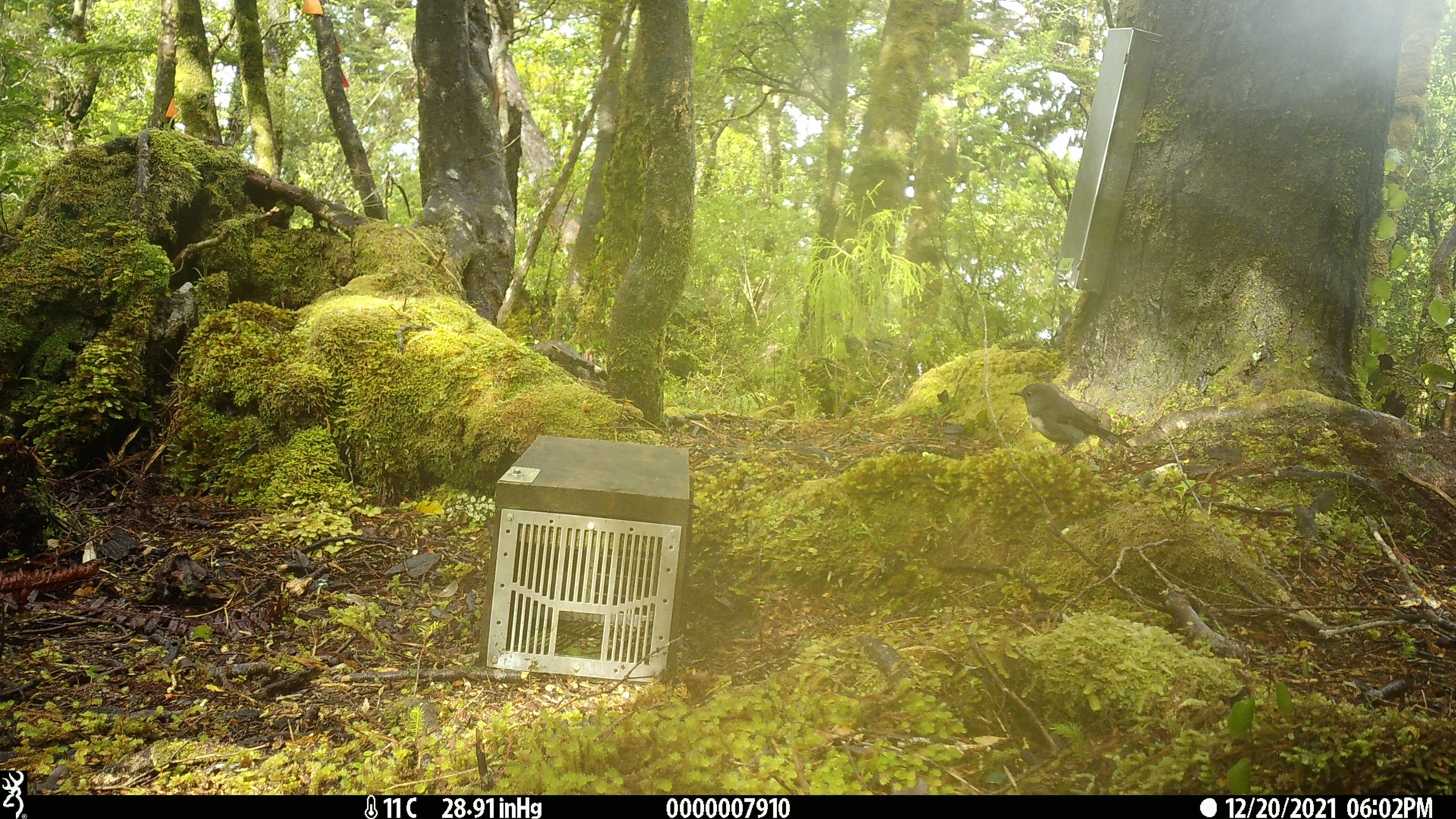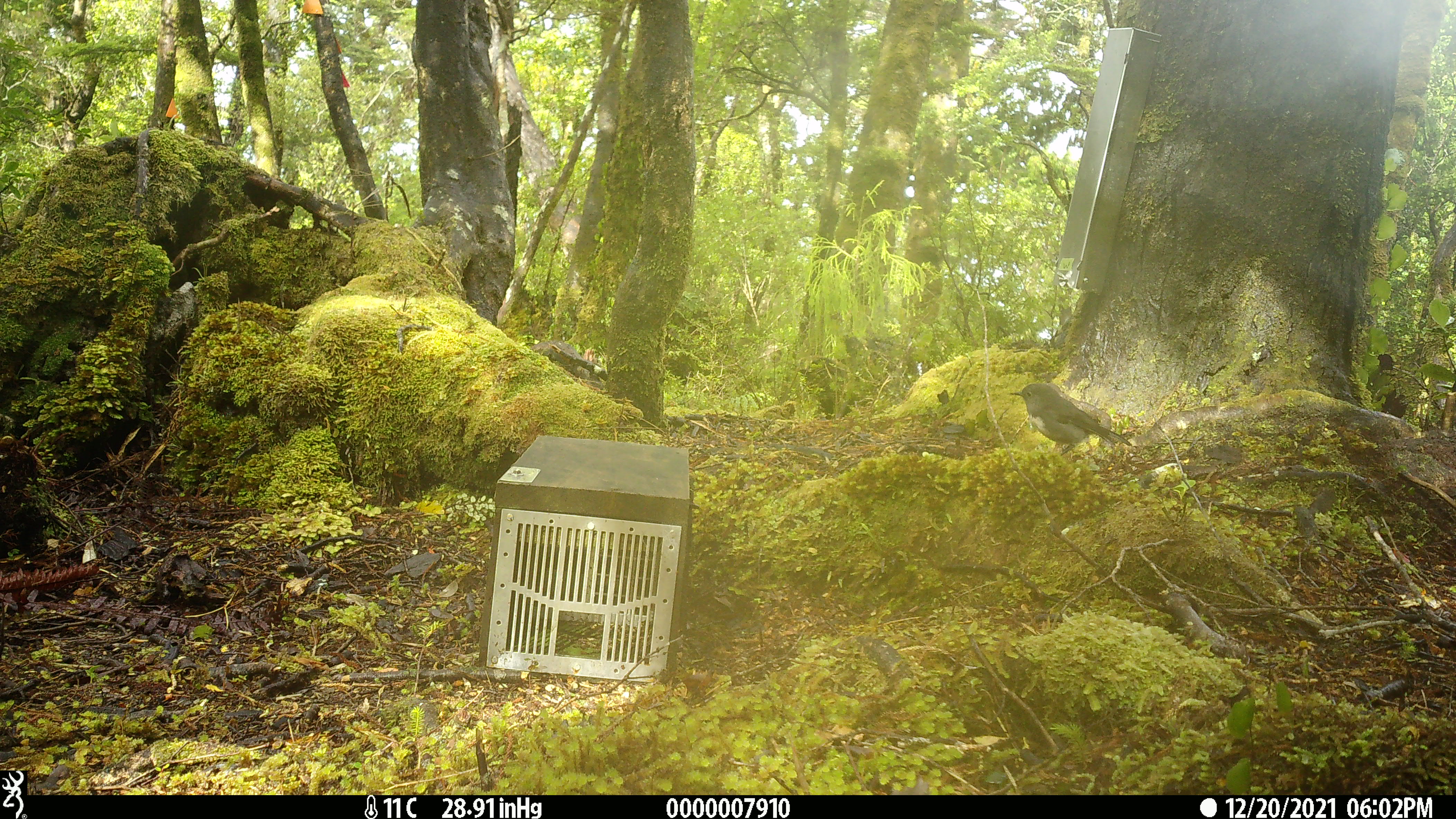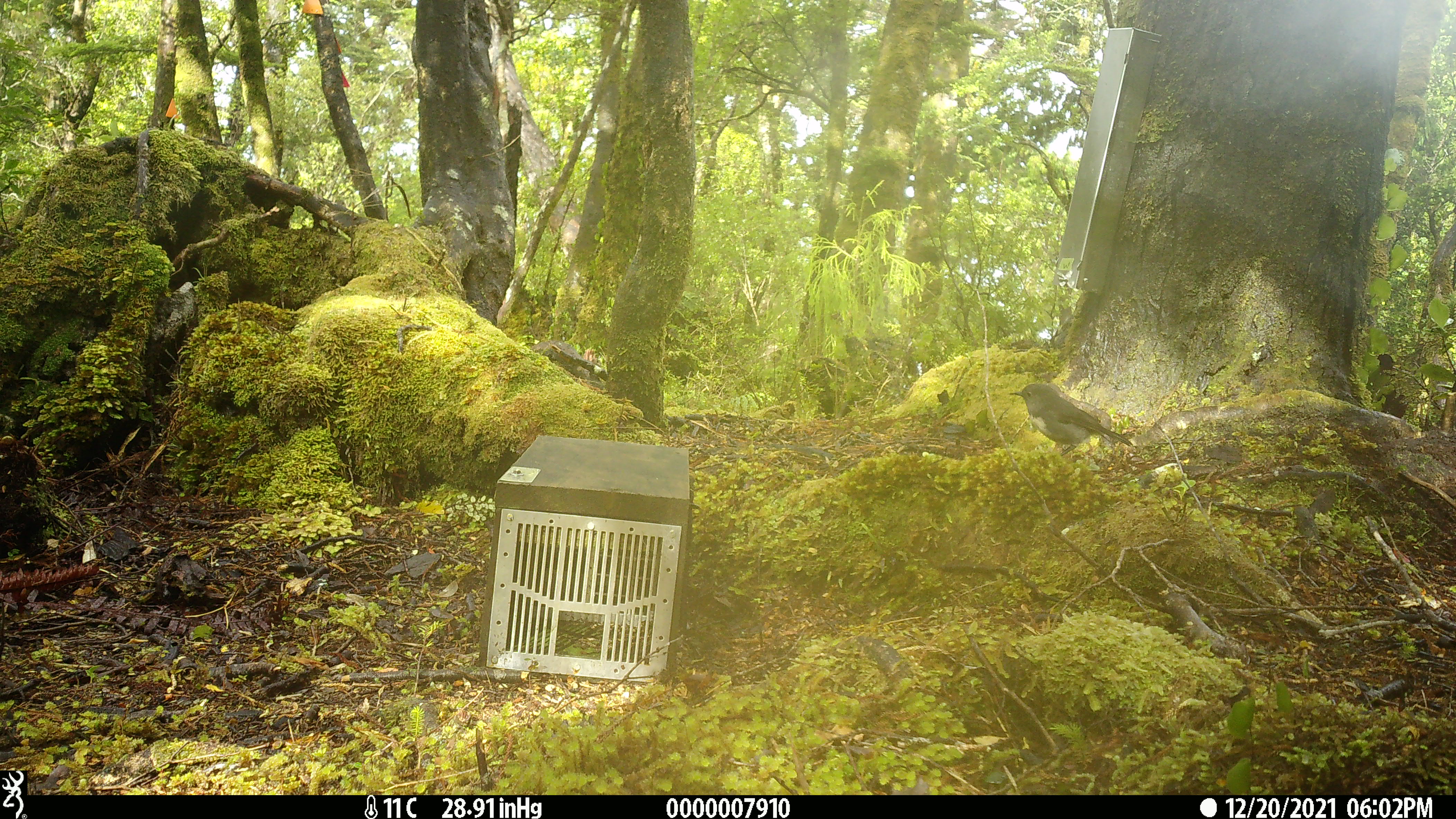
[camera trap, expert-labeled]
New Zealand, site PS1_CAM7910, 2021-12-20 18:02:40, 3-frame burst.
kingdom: Animalia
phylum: Chordata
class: Aves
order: Passeriformes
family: Petroicidae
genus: Petroica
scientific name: Petroica australis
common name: new zealand robin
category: robin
Robin (new zealand robin) (Petroica australis).